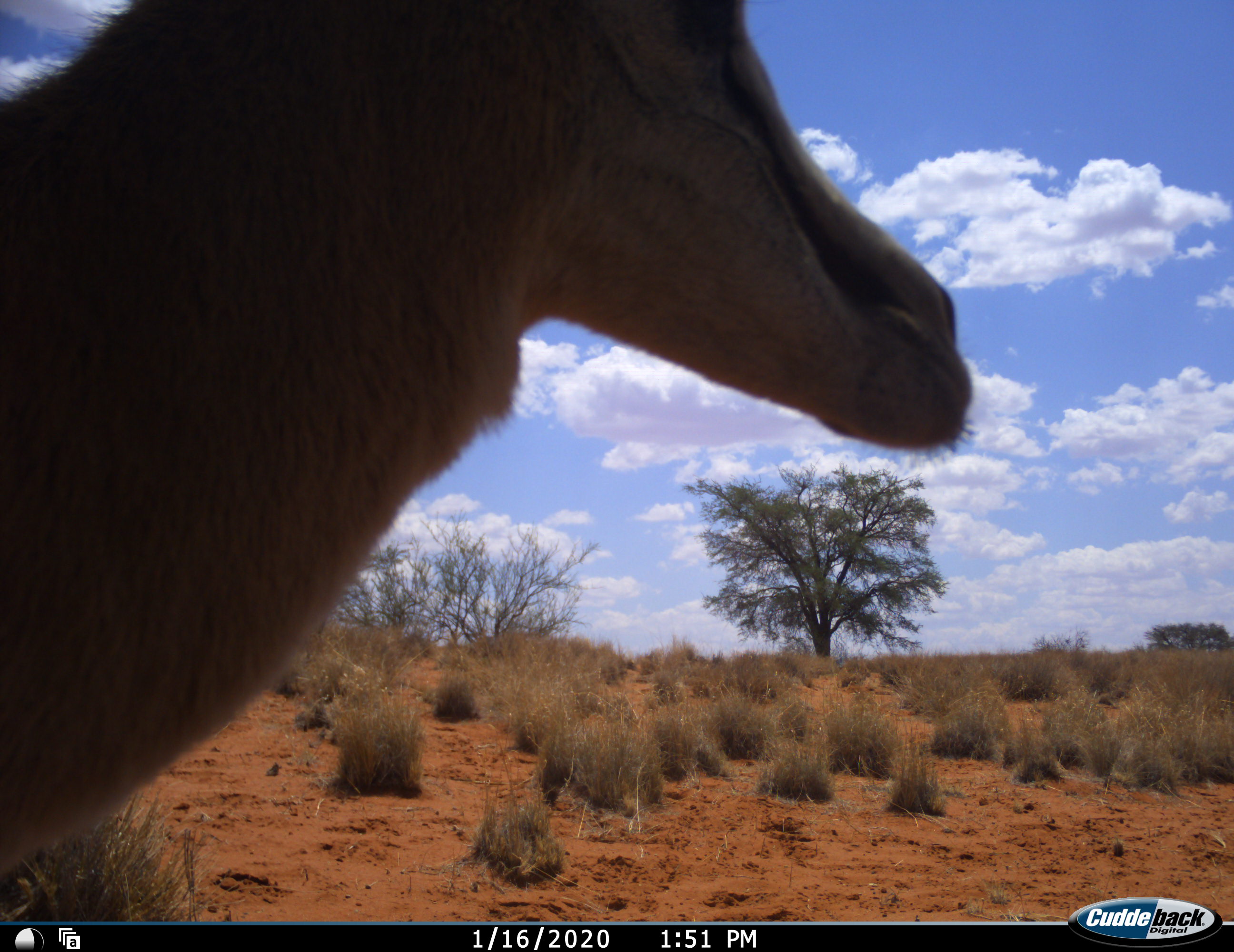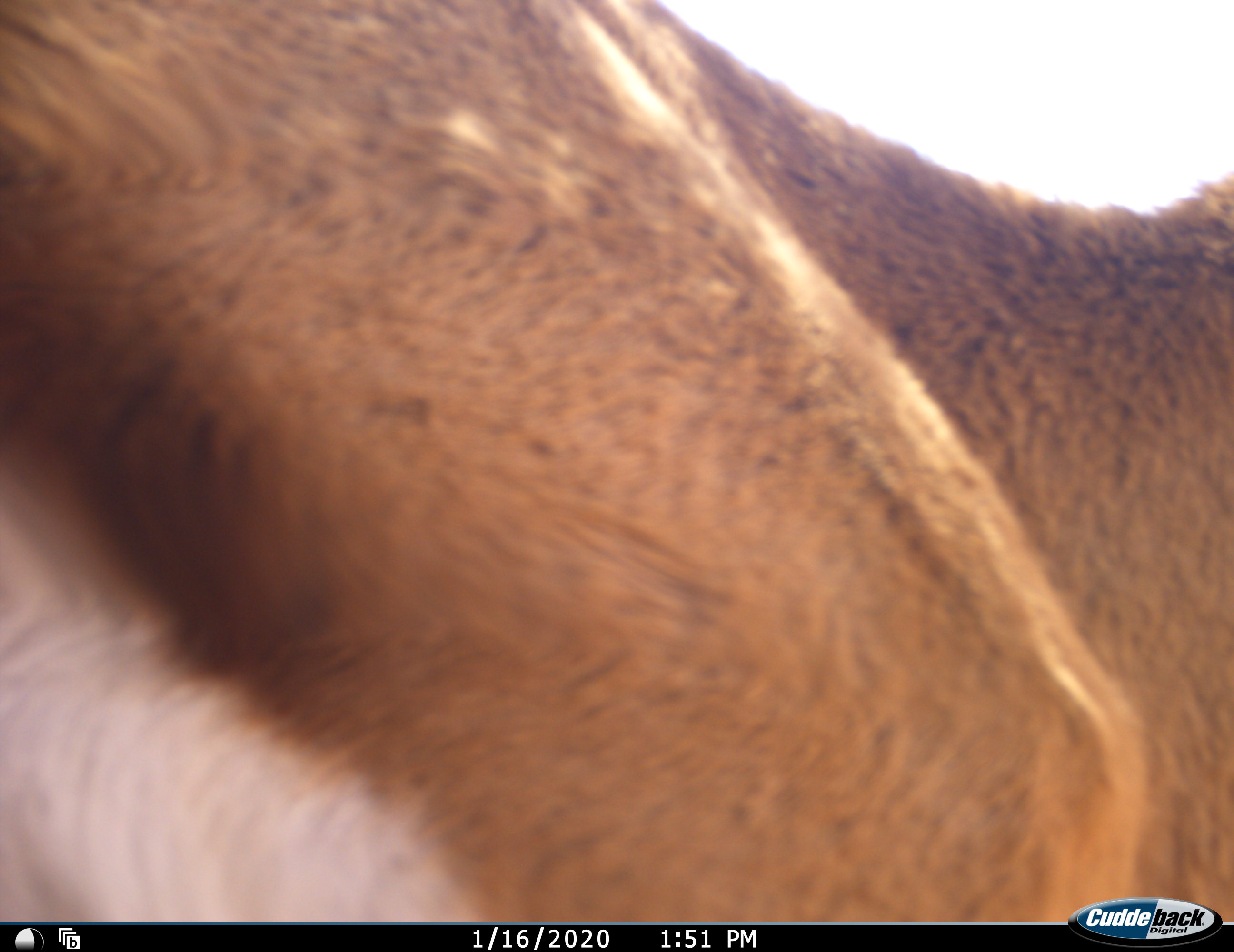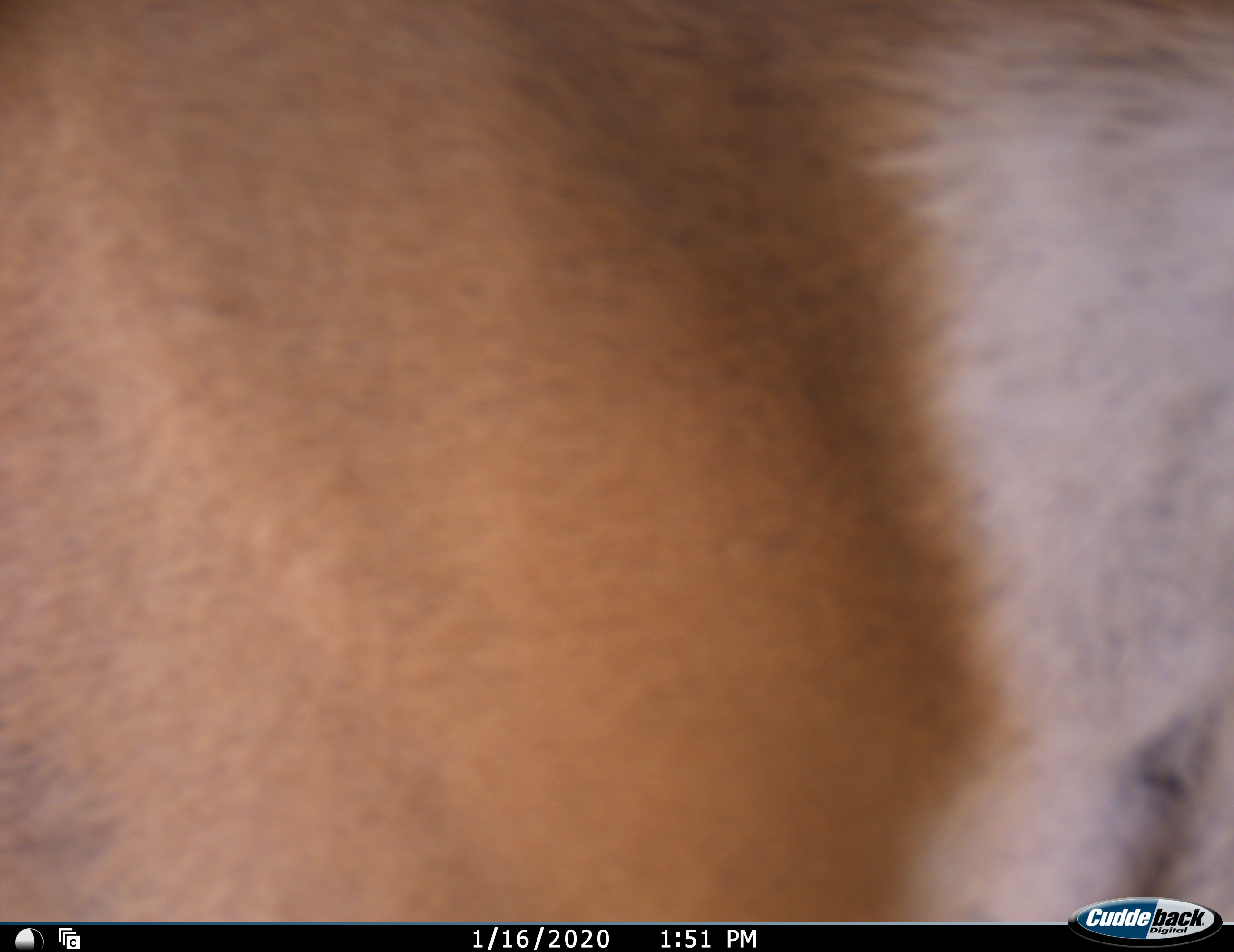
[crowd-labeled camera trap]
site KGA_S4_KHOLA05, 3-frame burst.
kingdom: Animalia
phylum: Chordata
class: Mammalia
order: Artiodactyla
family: Bovidae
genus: Antidorcas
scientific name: Antidorcas marsupialis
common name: springbok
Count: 1.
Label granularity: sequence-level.